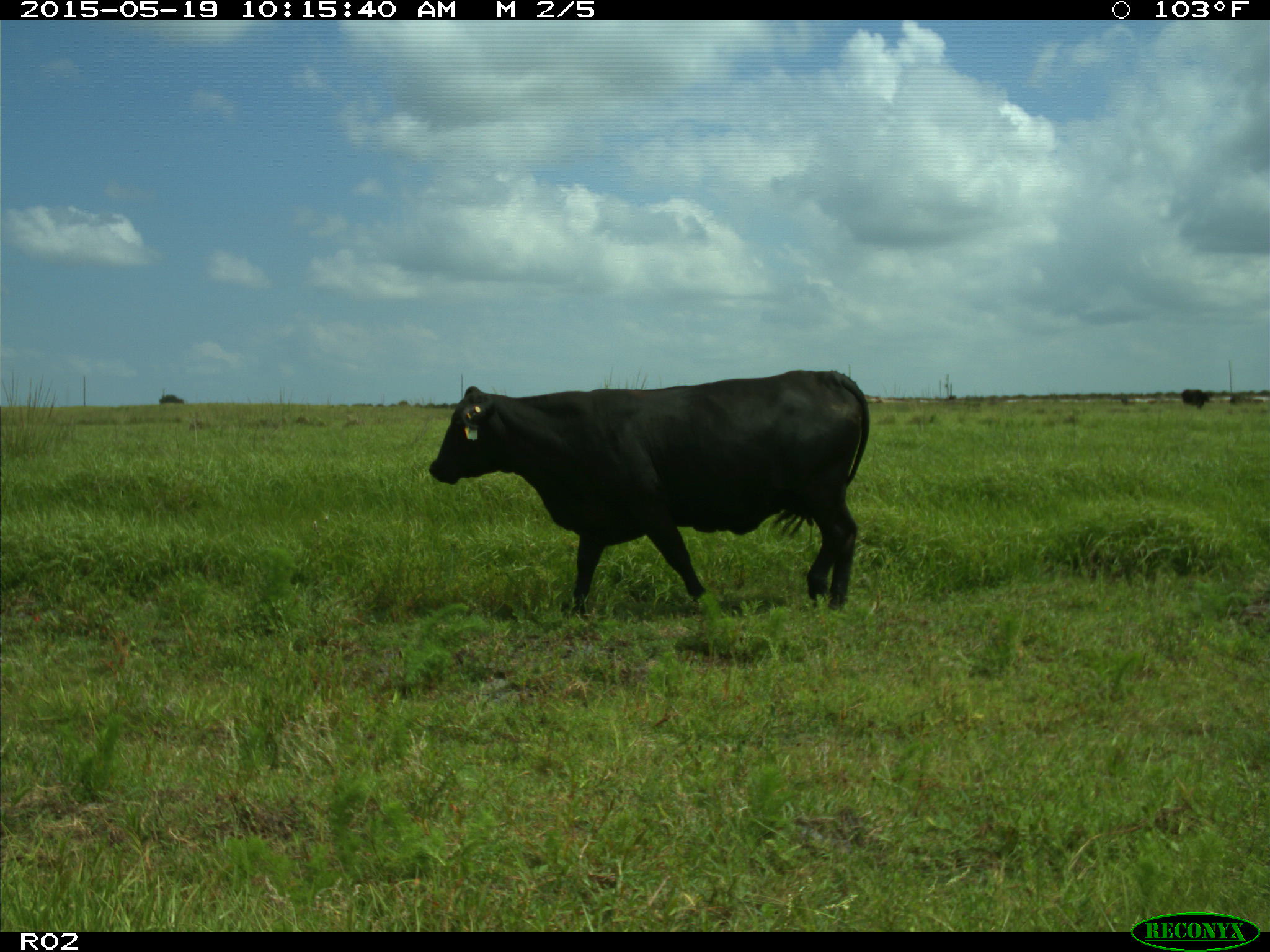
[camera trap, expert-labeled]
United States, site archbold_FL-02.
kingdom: Animalia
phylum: Chordata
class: Mammalia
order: Artiodactyla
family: Bovidae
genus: Bos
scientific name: Bos taurus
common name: domestic cow